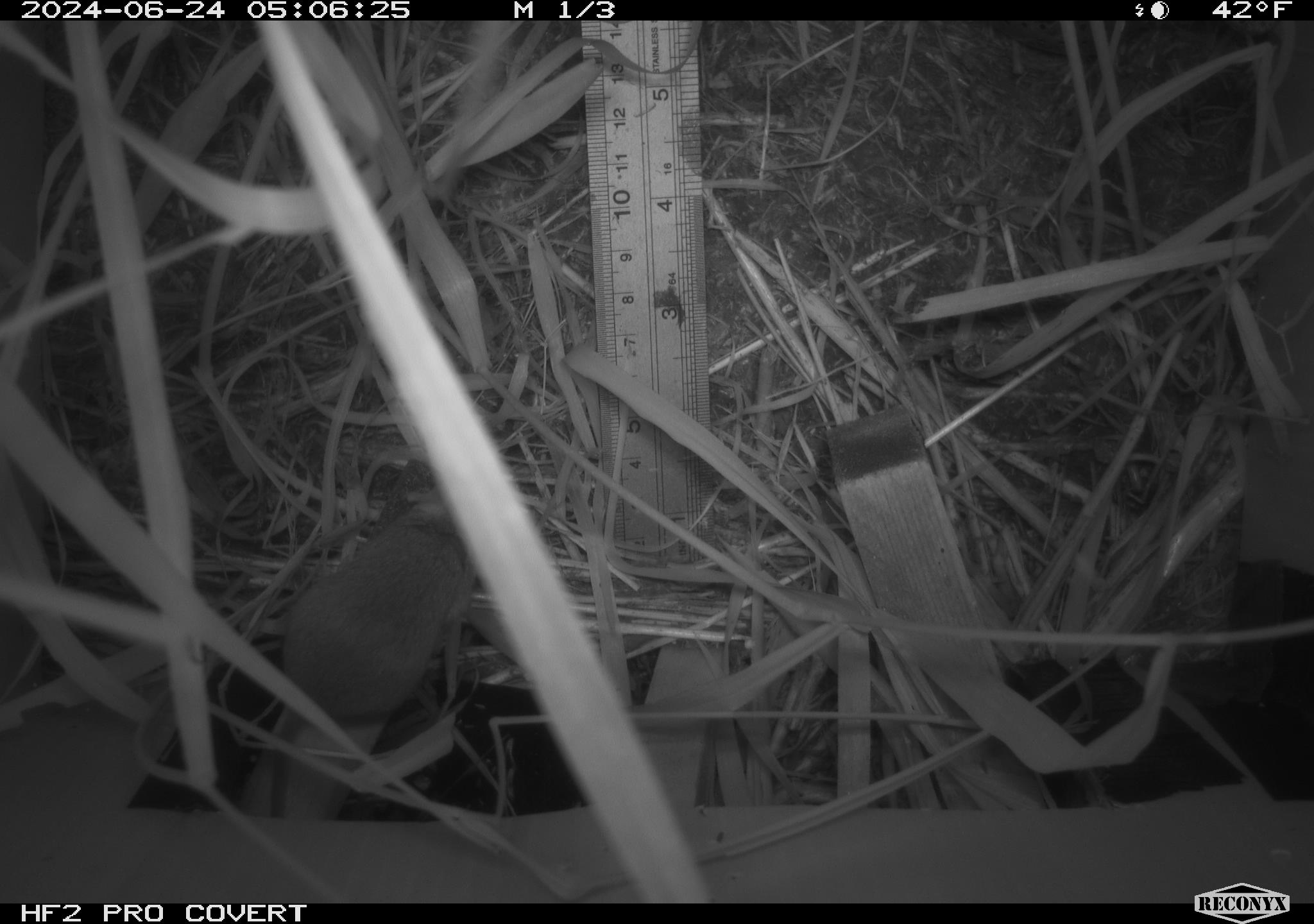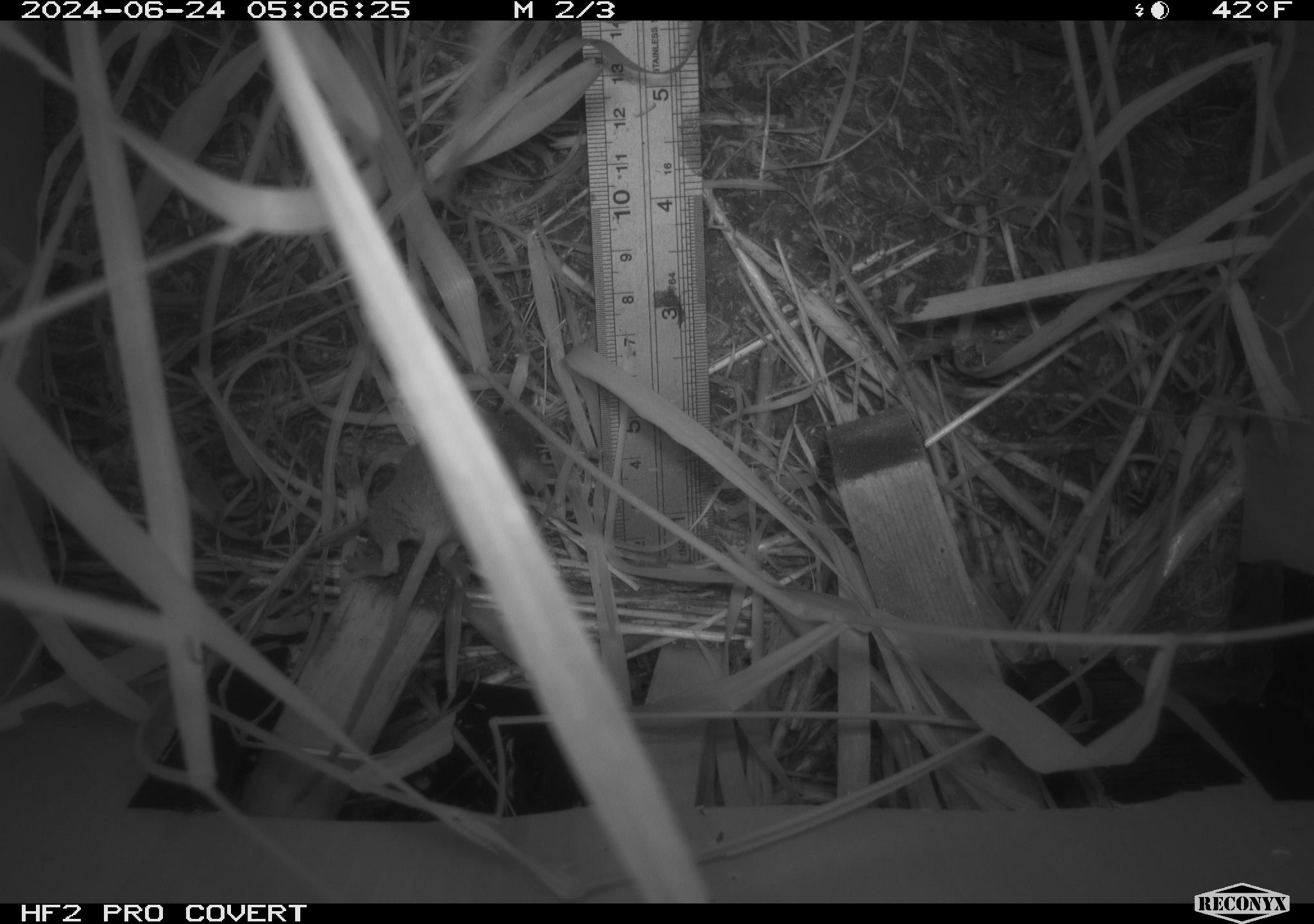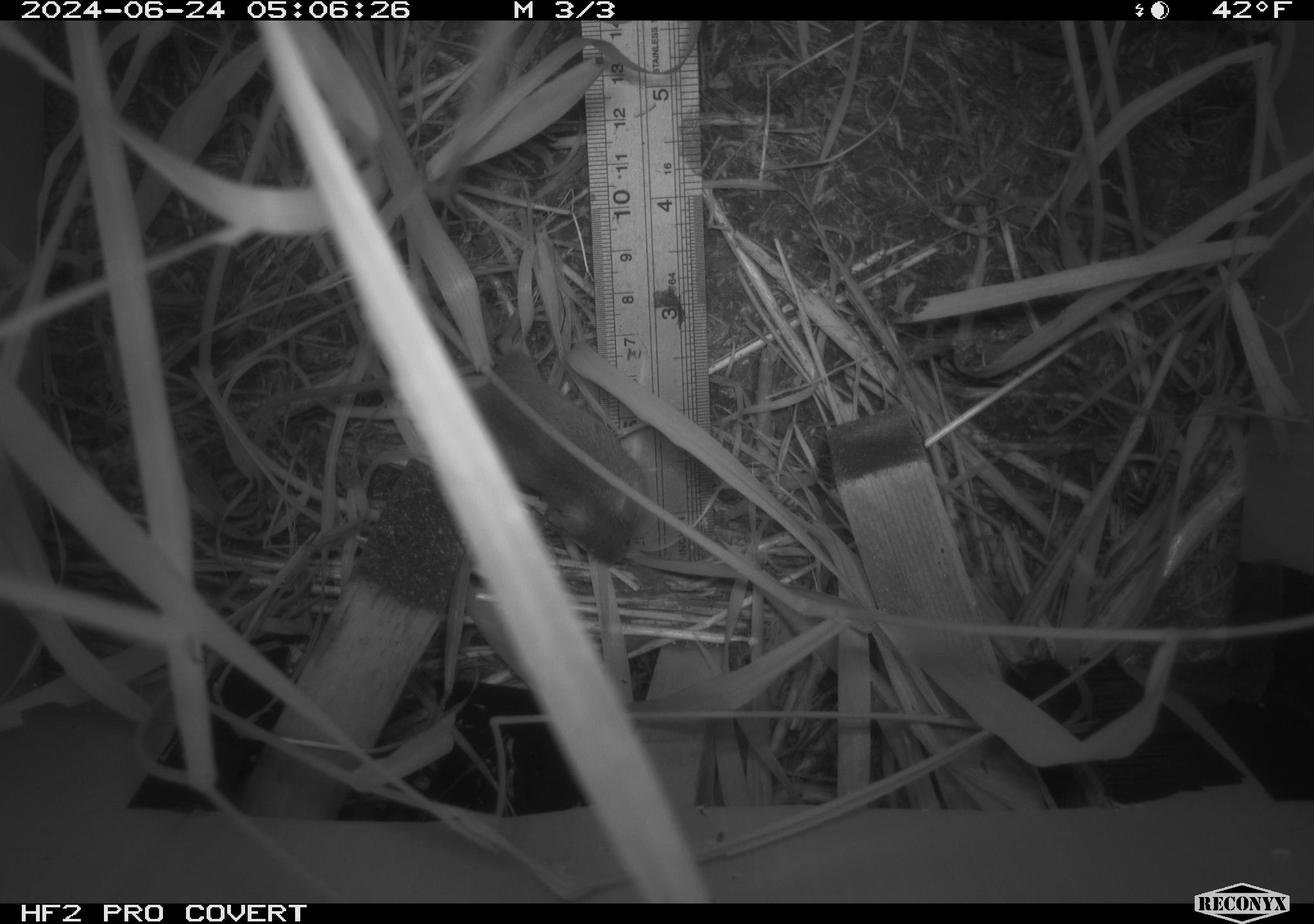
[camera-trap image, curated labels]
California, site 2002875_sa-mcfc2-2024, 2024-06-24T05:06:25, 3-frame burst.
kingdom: Animalia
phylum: Chordata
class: Mammalia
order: Rodentia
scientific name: Rodentia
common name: rodent